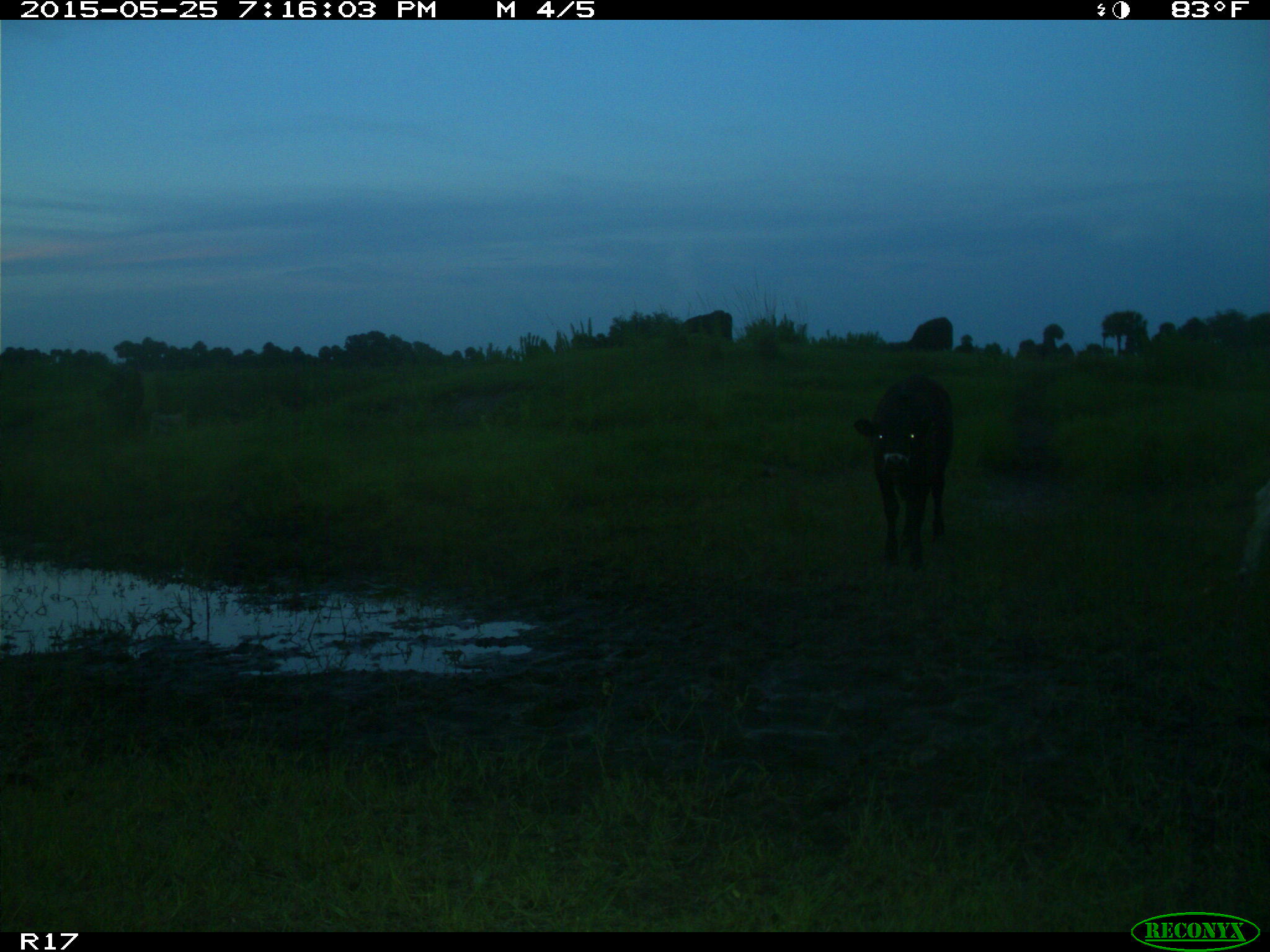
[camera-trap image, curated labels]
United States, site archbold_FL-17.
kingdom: Animalia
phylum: Chordata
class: Mammalia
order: Artiodactyla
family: Bovidae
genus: Bos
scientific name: Bos taurus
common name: domestic cow